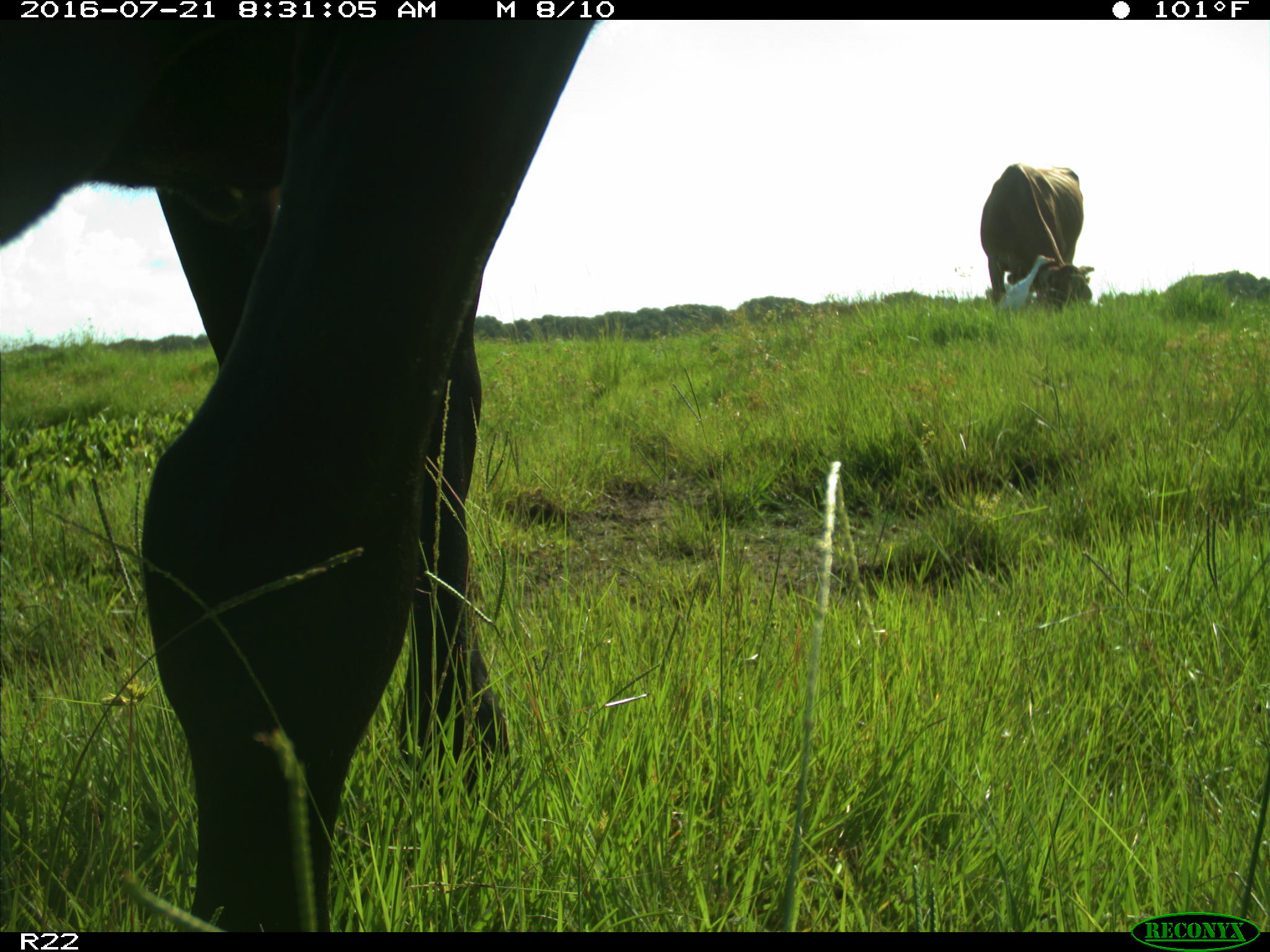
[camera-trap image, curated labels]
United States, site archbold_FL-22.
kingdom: Animalia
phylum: Chordata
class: Mammalia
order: Artiodactyla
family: Bovidae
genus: Bos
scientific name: Bos taurus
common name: domestic cow